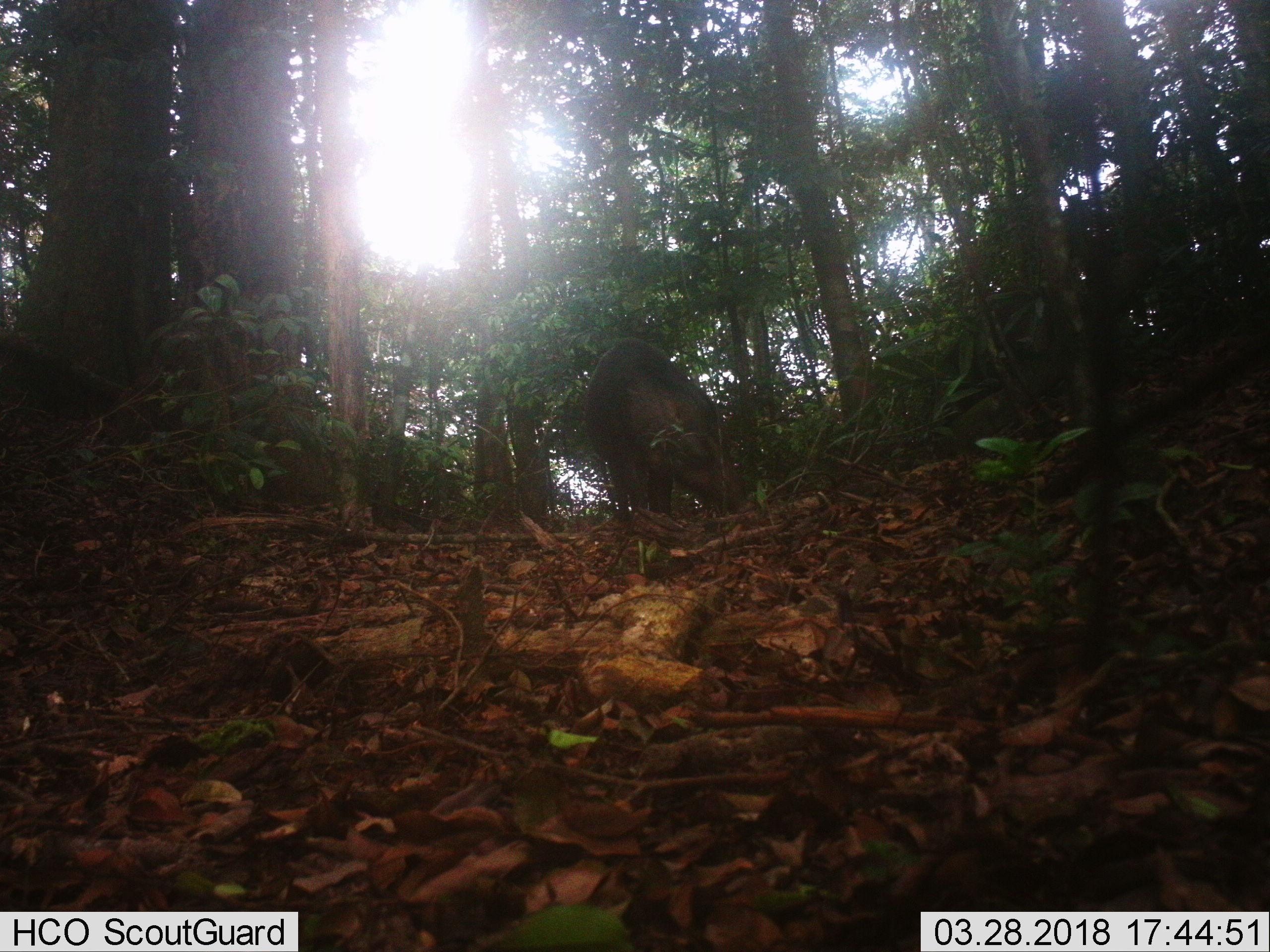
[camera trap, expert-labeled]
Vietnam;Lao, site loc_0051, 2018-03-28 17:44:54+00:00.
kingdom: Animalia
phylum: Chordata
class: Mammalia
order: Artiodactyla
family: Suidae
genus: Sus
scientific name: Sus scrofa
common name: eurasian wild pig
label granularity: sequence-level